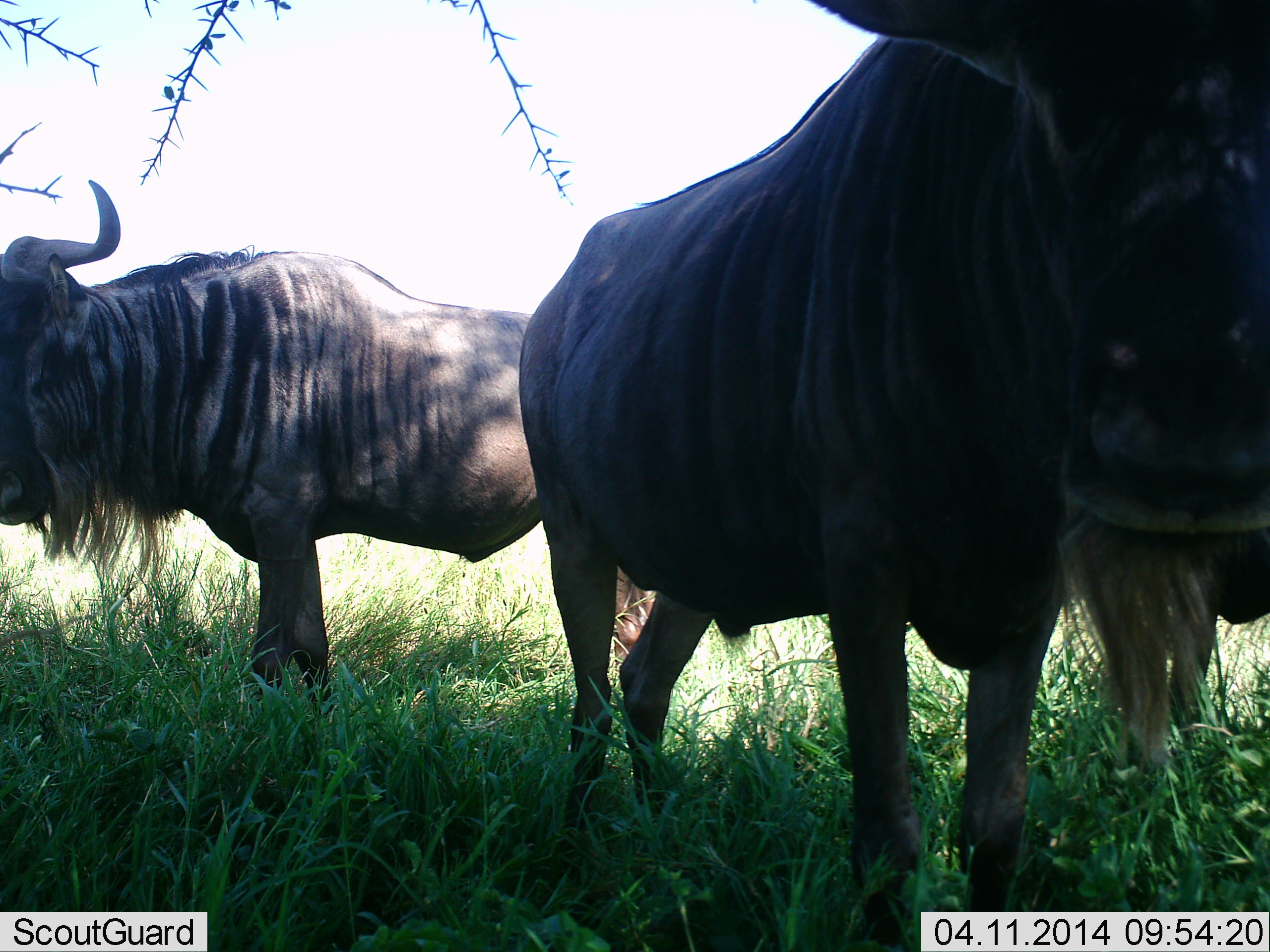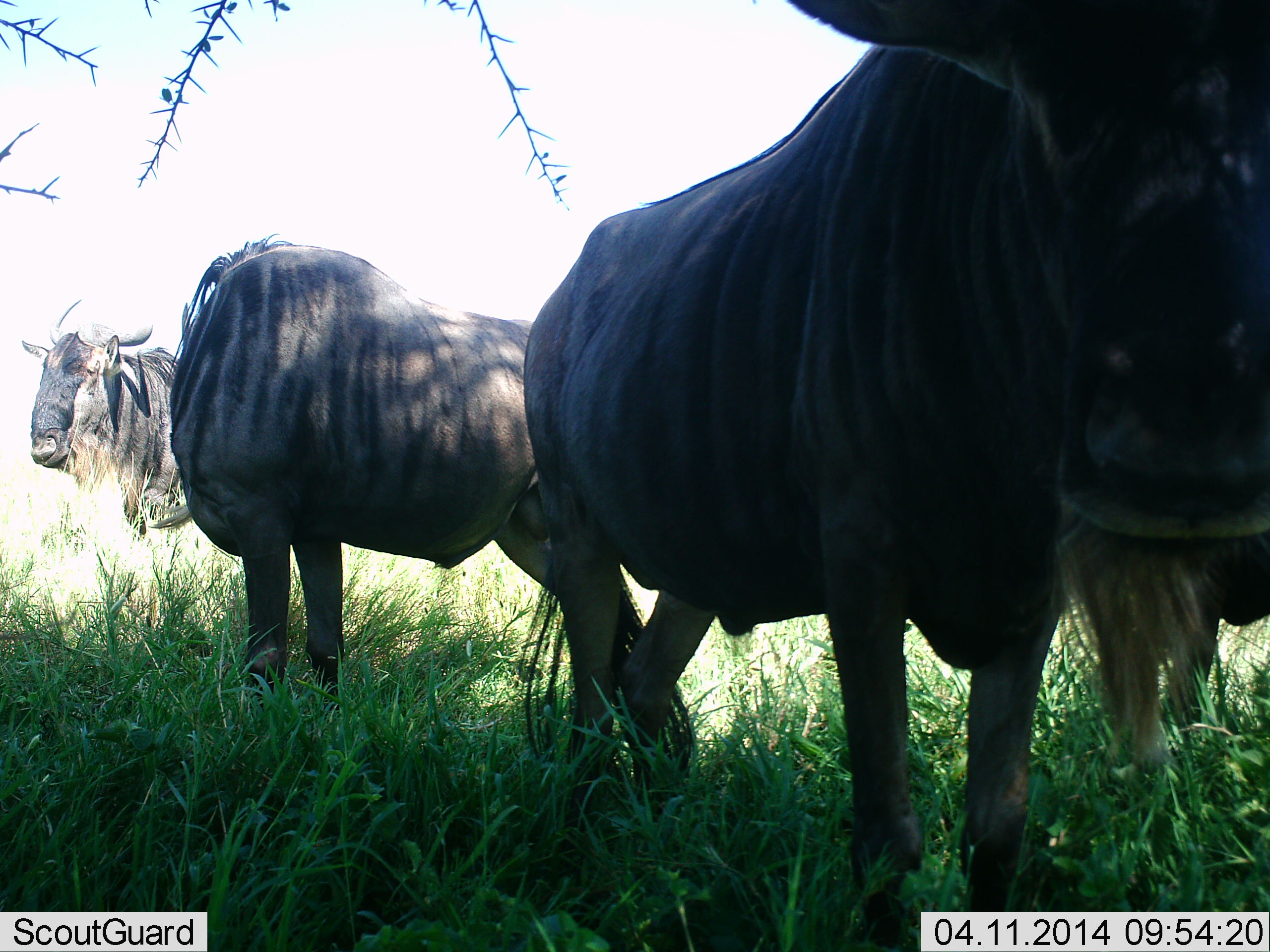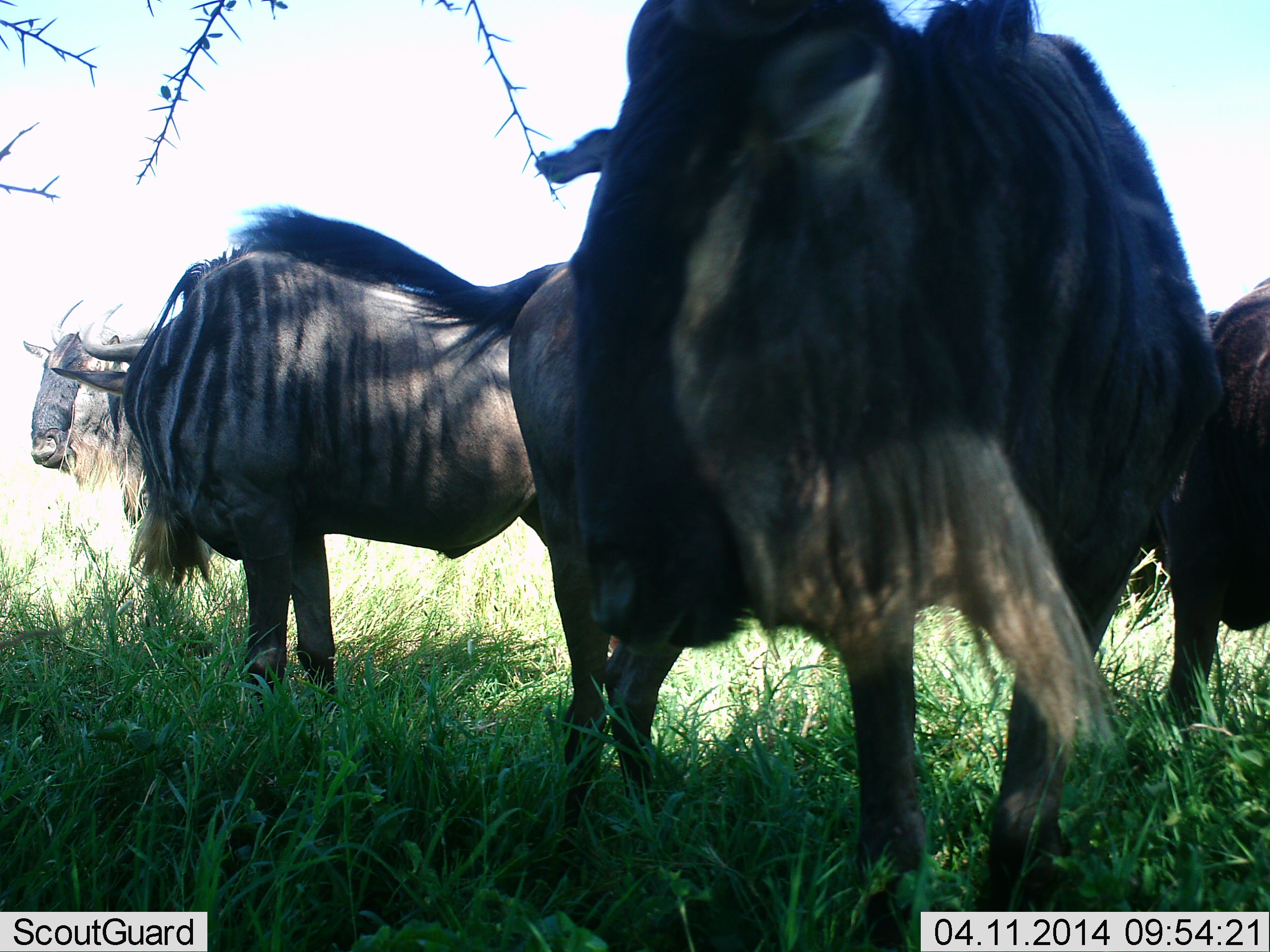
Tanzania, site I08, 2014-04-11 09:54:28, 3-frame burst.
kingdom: Animalia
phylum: Chordata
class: Mammalia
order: Artiodactyla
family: Bovidae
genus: Connochaetes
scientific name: Connochaetes taurinus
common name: blue wildebeest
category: wildebeest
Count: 4.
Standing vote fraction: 90%.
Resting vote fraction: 0%.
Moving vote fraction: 30%.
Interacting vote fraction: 0%.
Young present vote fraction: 0%.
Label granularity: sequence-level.